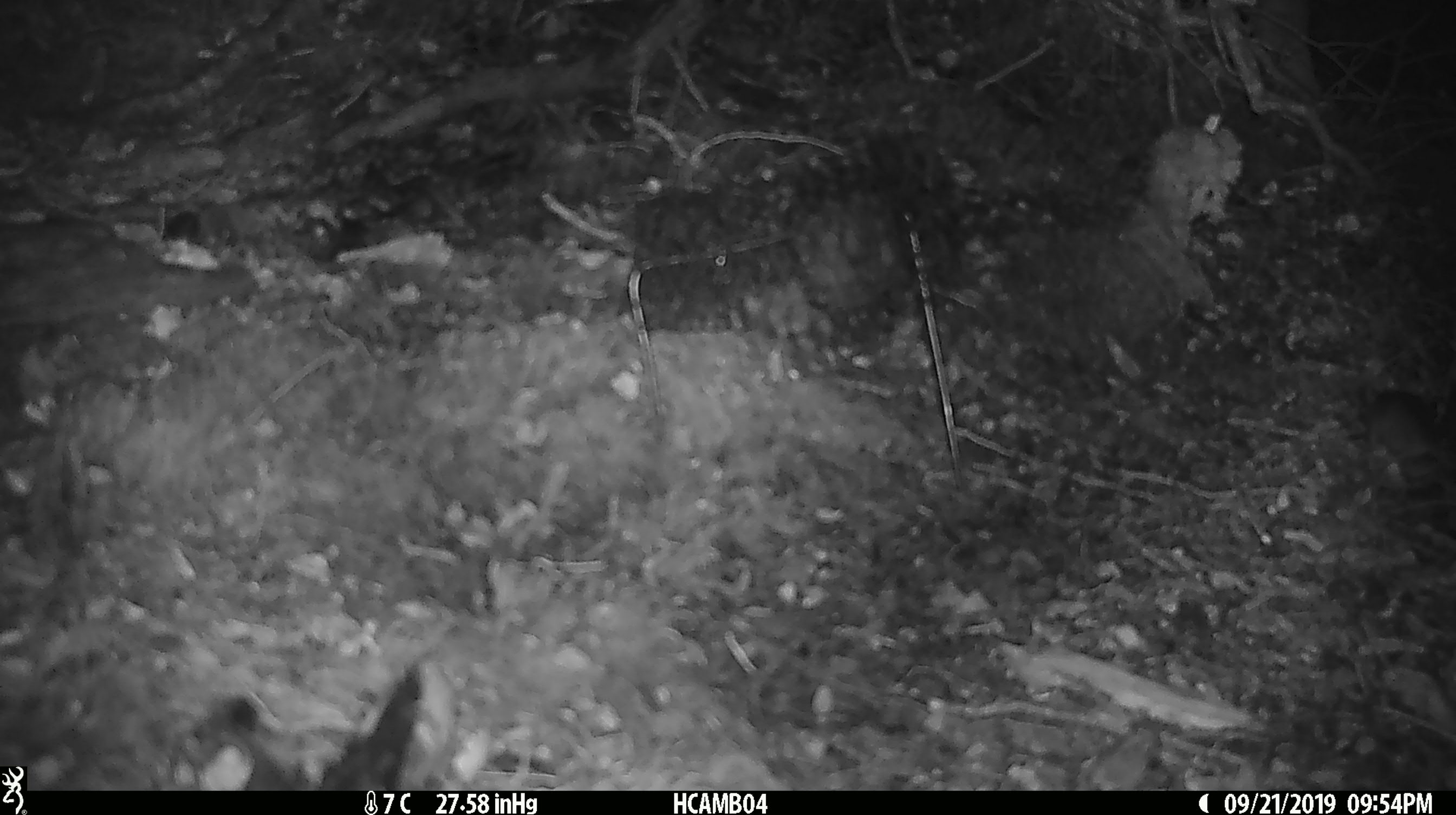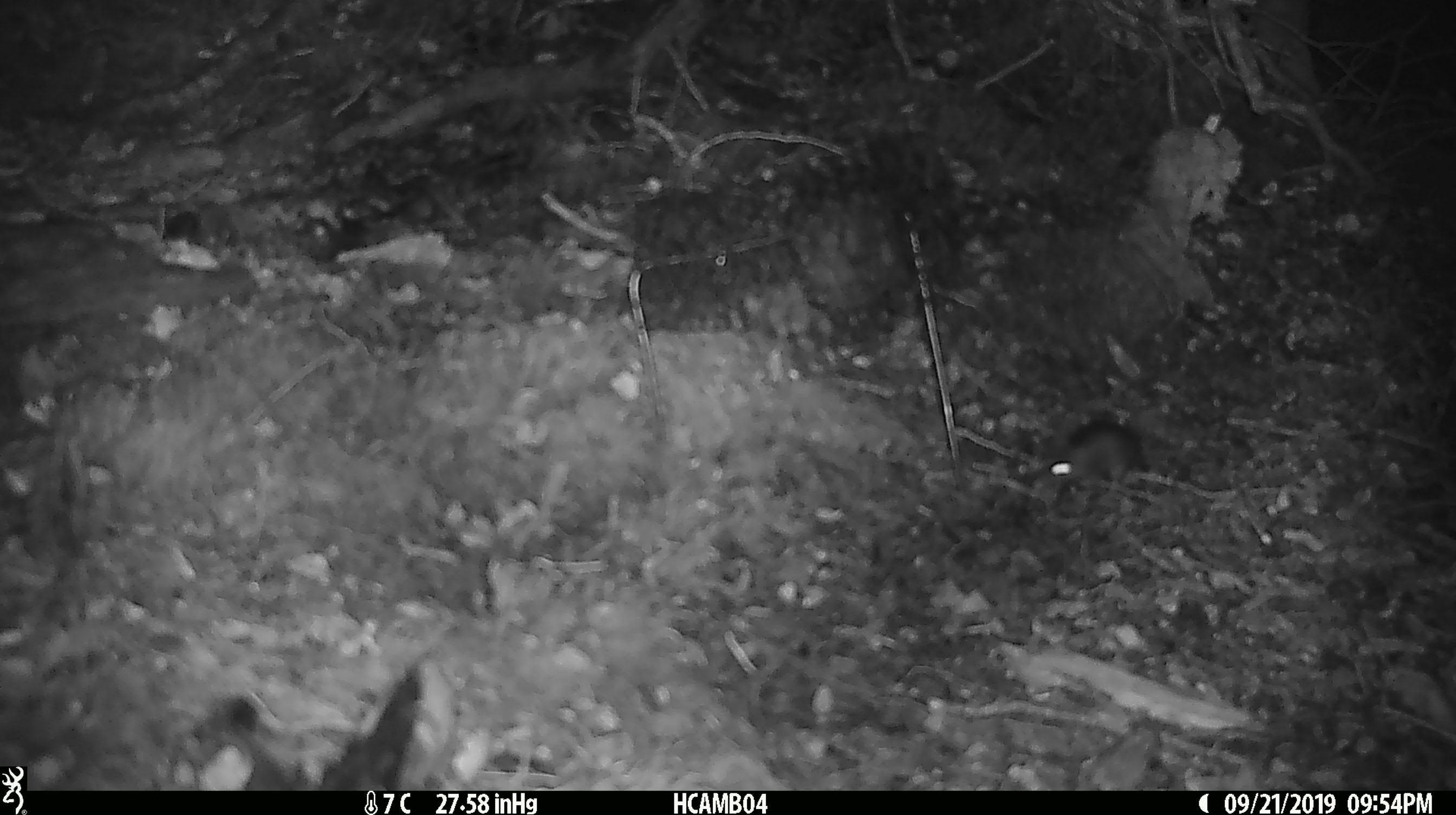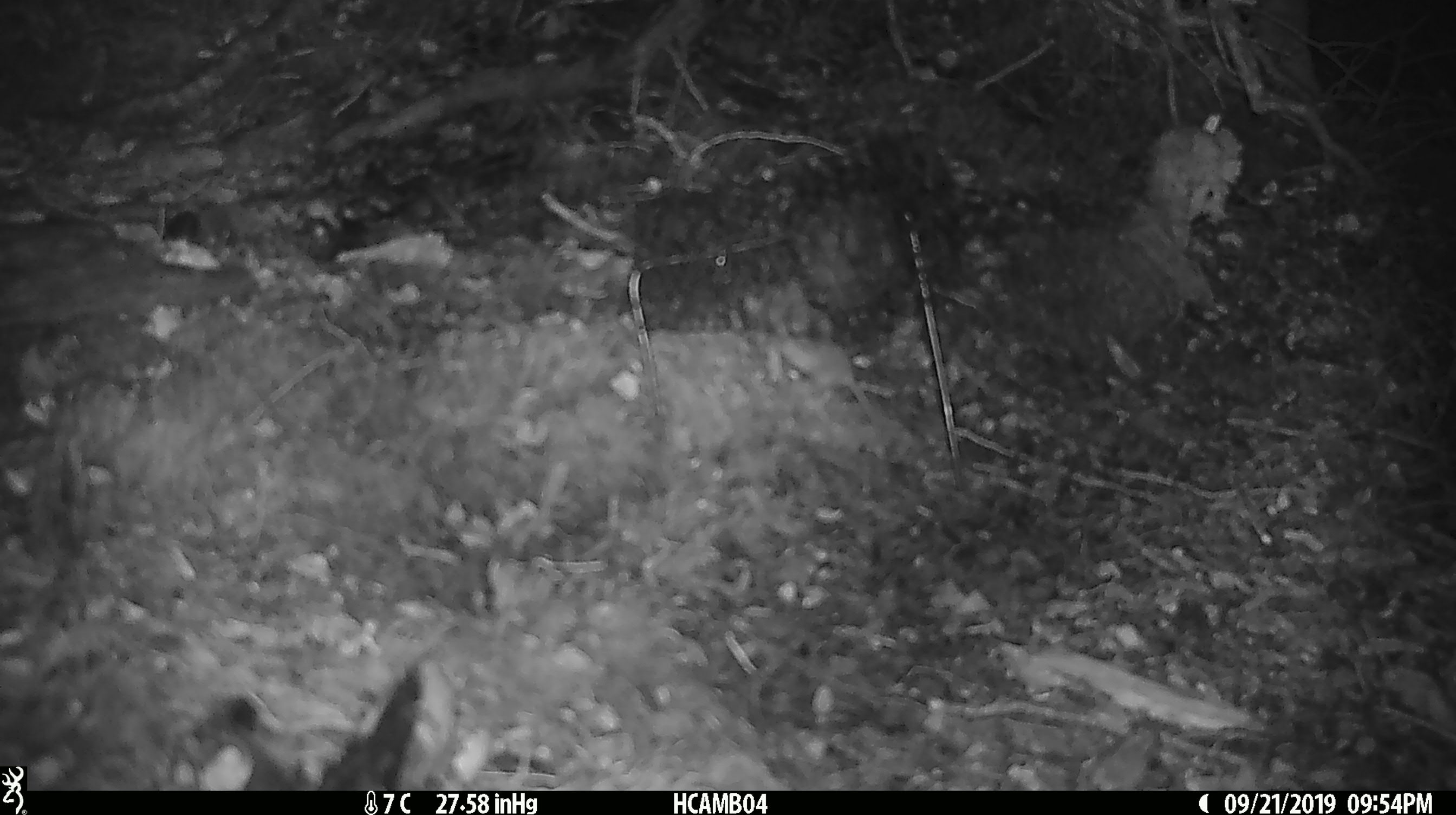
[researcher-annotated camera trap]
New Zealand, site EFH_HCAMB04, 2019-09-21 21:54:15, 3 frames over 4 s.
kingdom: Animalia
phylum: Chordata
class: Mammalia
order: Rodentia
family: Muridae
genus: Mus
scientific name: Mus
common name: mouse